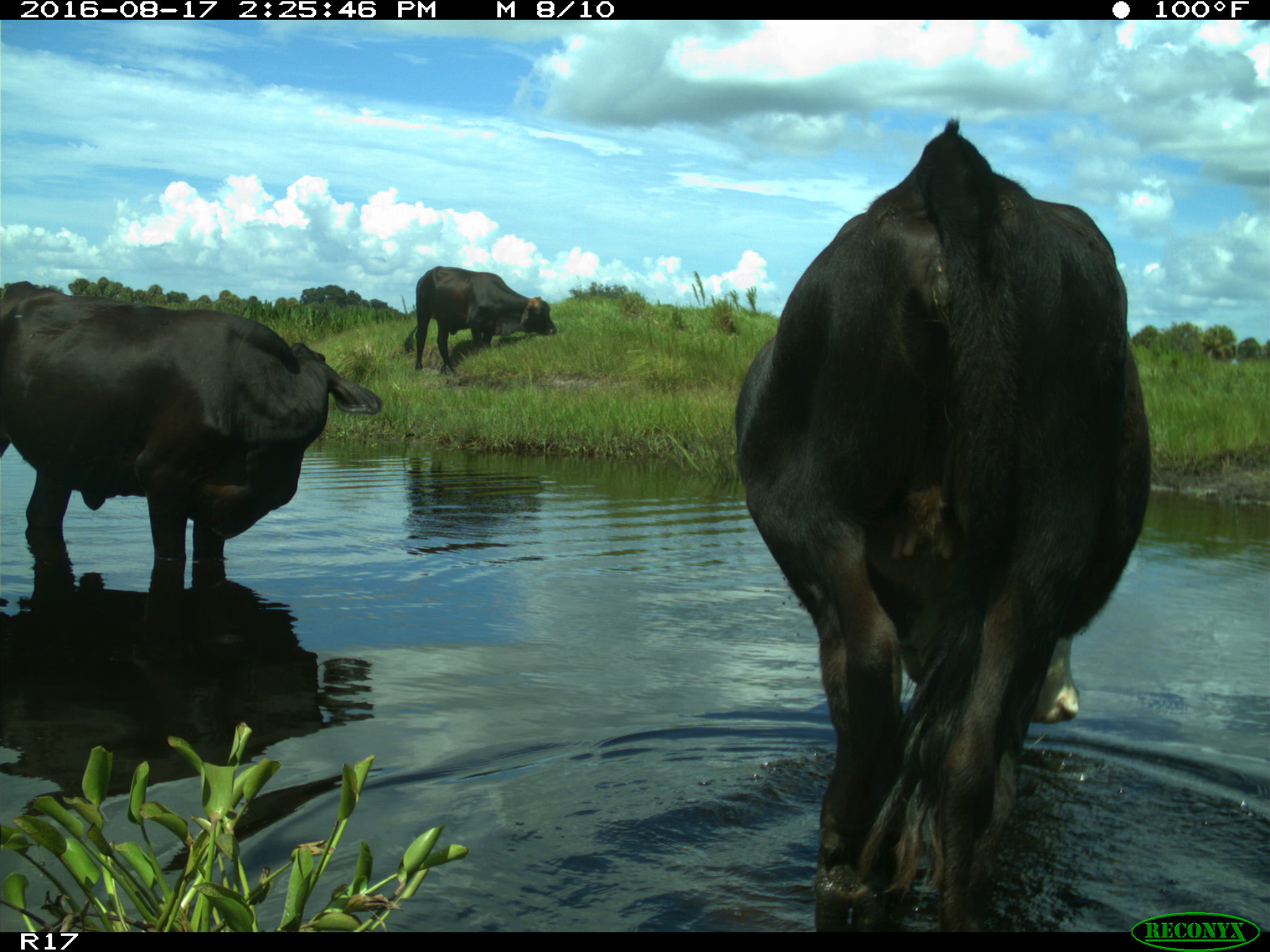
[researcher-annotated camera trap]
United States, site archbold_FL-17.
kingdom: Animalia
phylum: Chordata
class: Mammalia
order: Artiodactyla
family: Bovidae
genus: Bos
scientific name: Bos taurus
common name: domestic cow